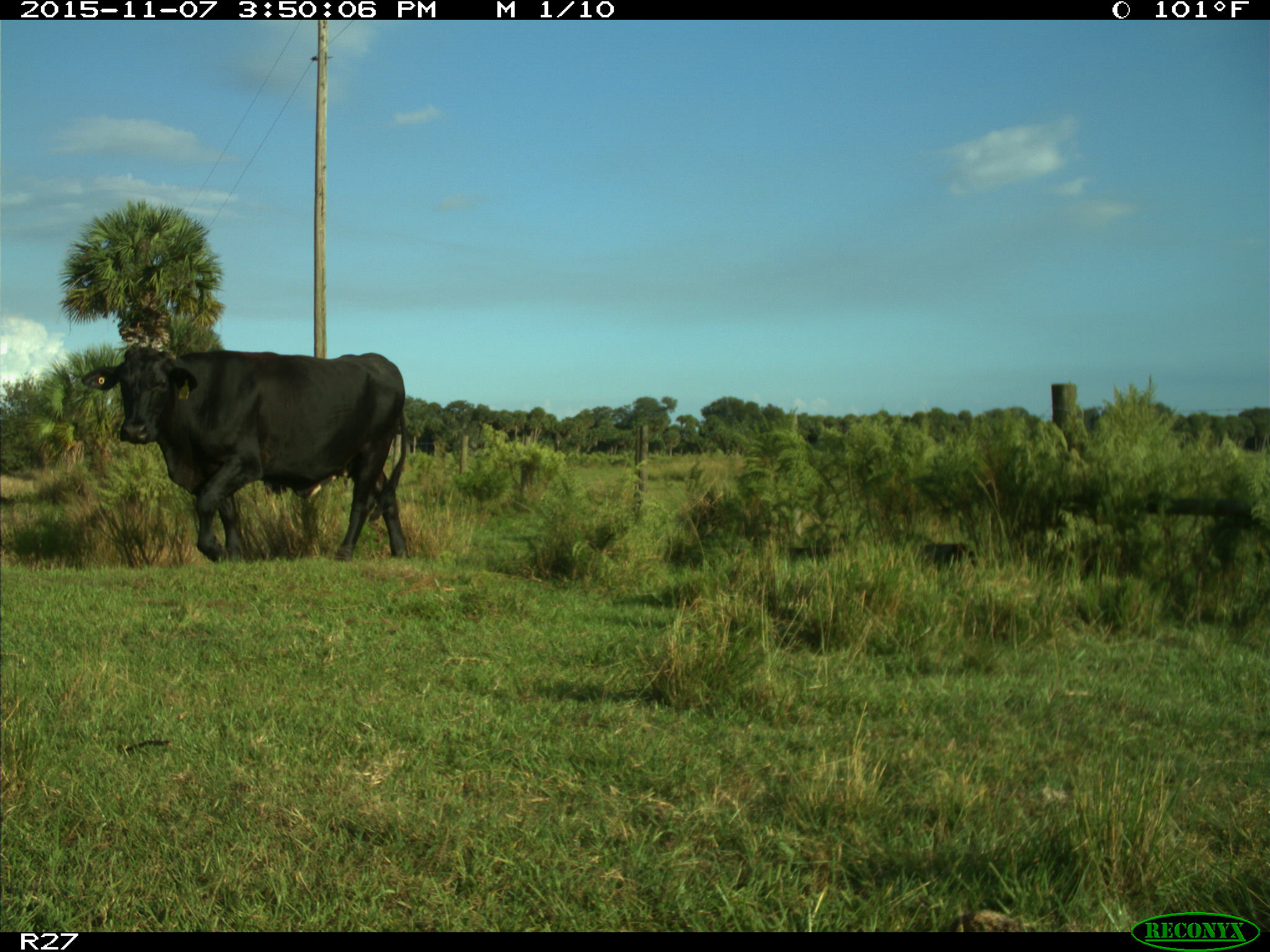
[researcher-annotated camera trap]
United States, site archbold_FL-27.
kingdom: Animalia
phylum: Chordata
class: Mammalia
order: Artiodactyla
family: Bovidae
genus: Bos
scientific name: Bos taurus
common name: domestic cow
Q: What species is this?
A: Bos taurus (domestic cow).